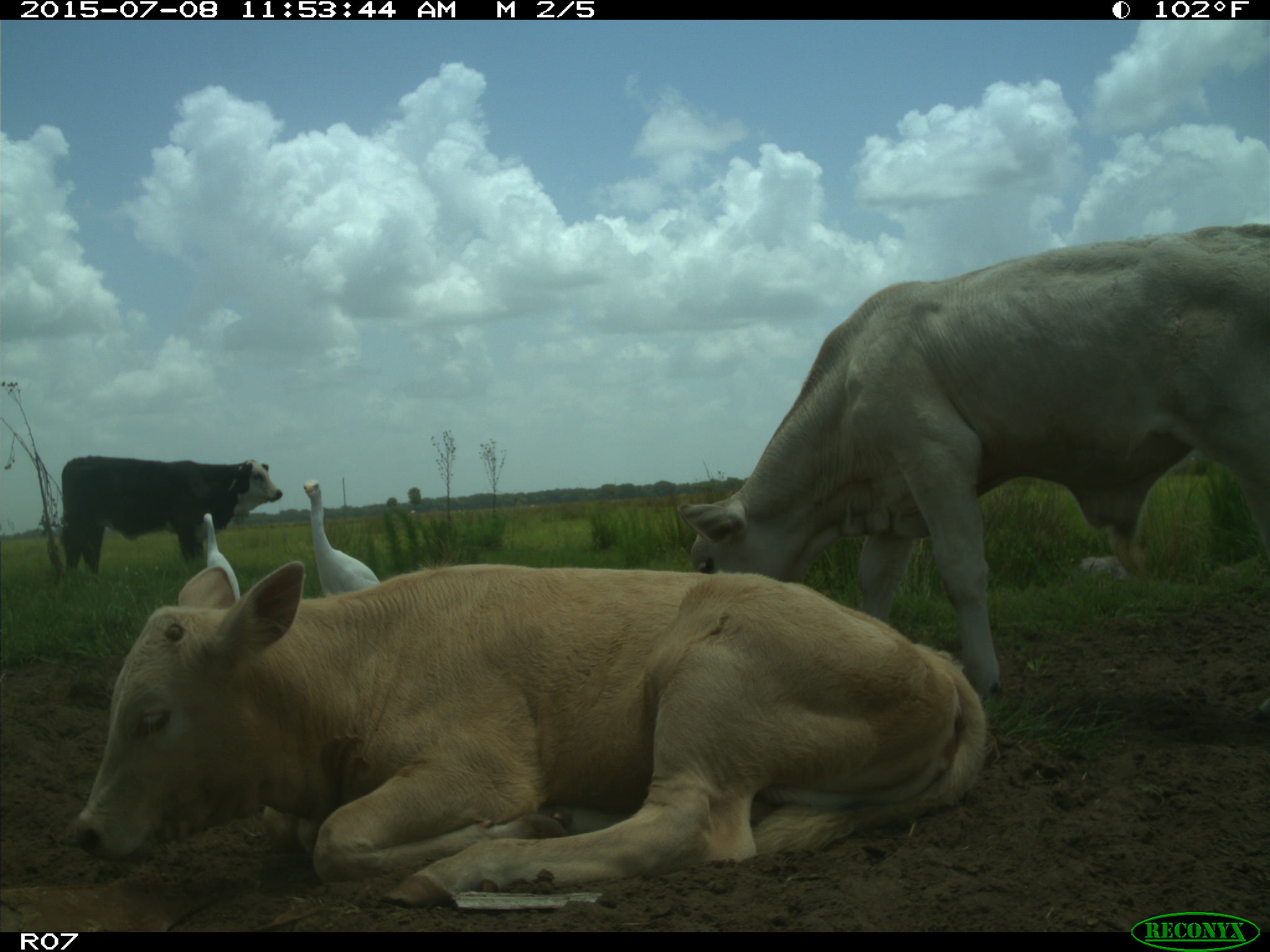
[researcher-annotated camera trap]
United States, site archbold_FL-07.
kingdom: Animalia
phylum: Chordata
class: Mammalia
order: Artiodactyla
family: Bovidae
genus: Bos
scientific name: Bos taurus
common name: domestic cow